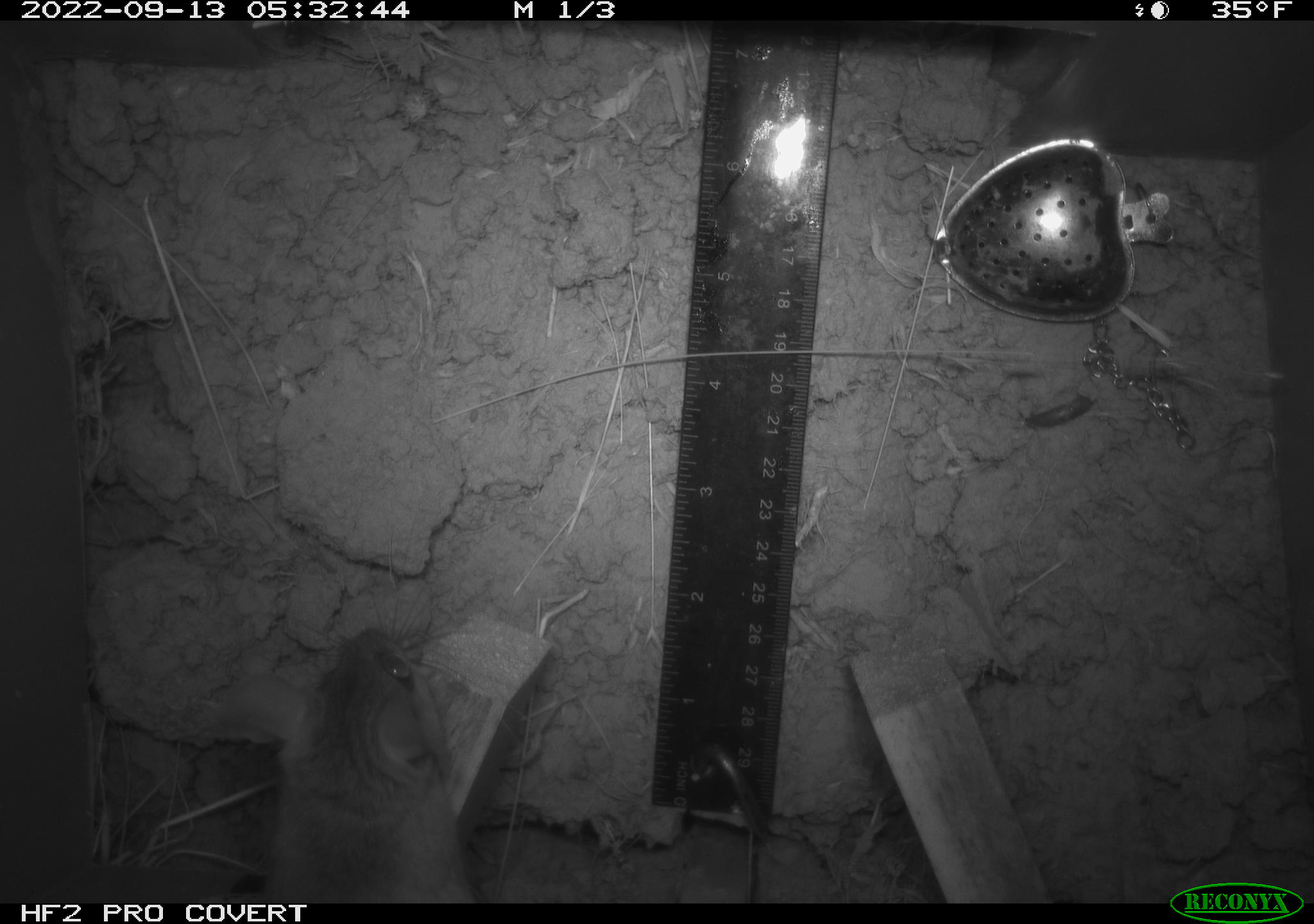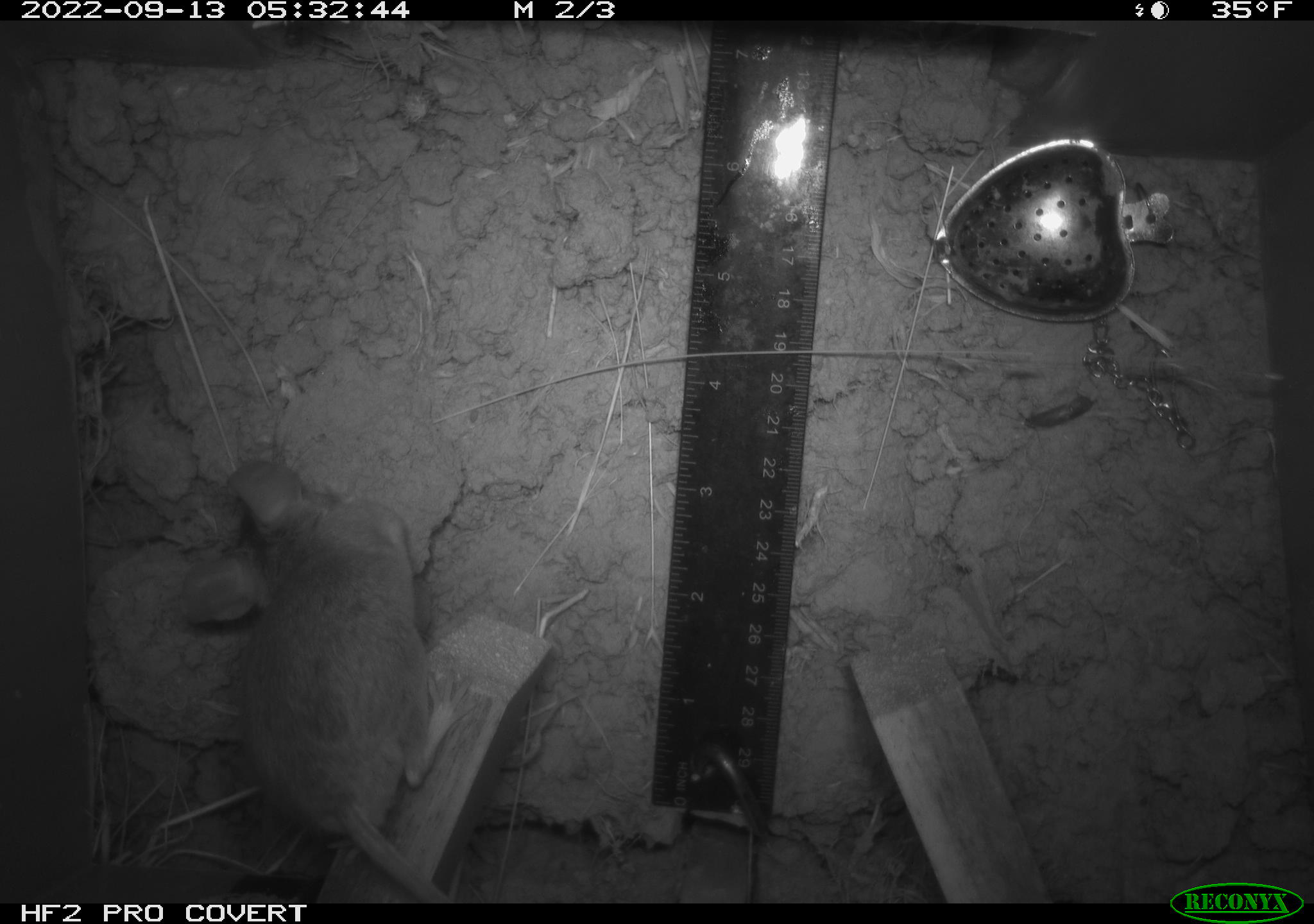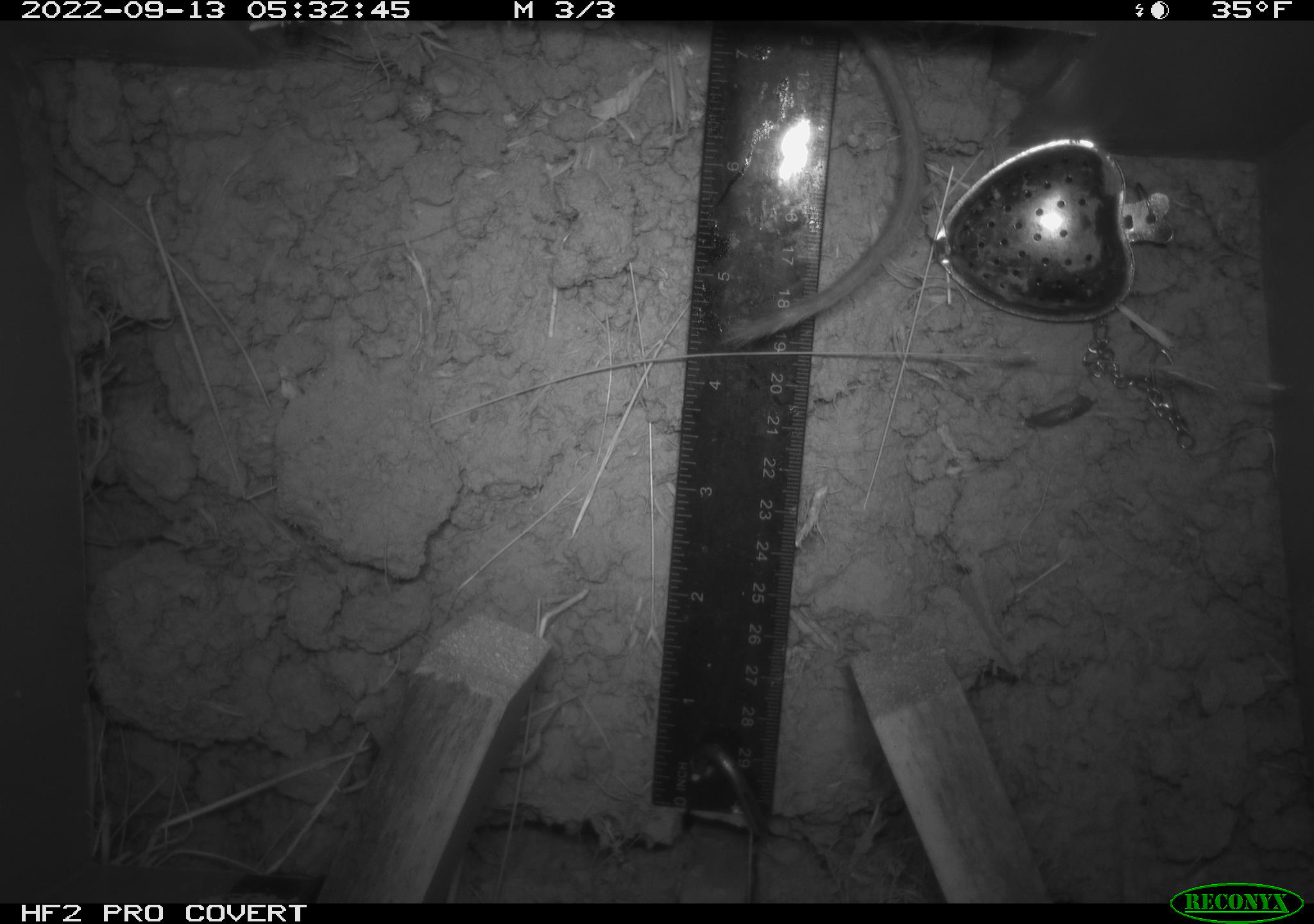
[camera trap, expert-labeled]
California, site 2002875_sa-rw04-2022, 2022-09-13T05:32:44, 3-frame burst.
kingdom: Animalia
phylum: Chordata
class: Mammalia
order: Rodentia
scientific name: Rodentia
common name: mouse species